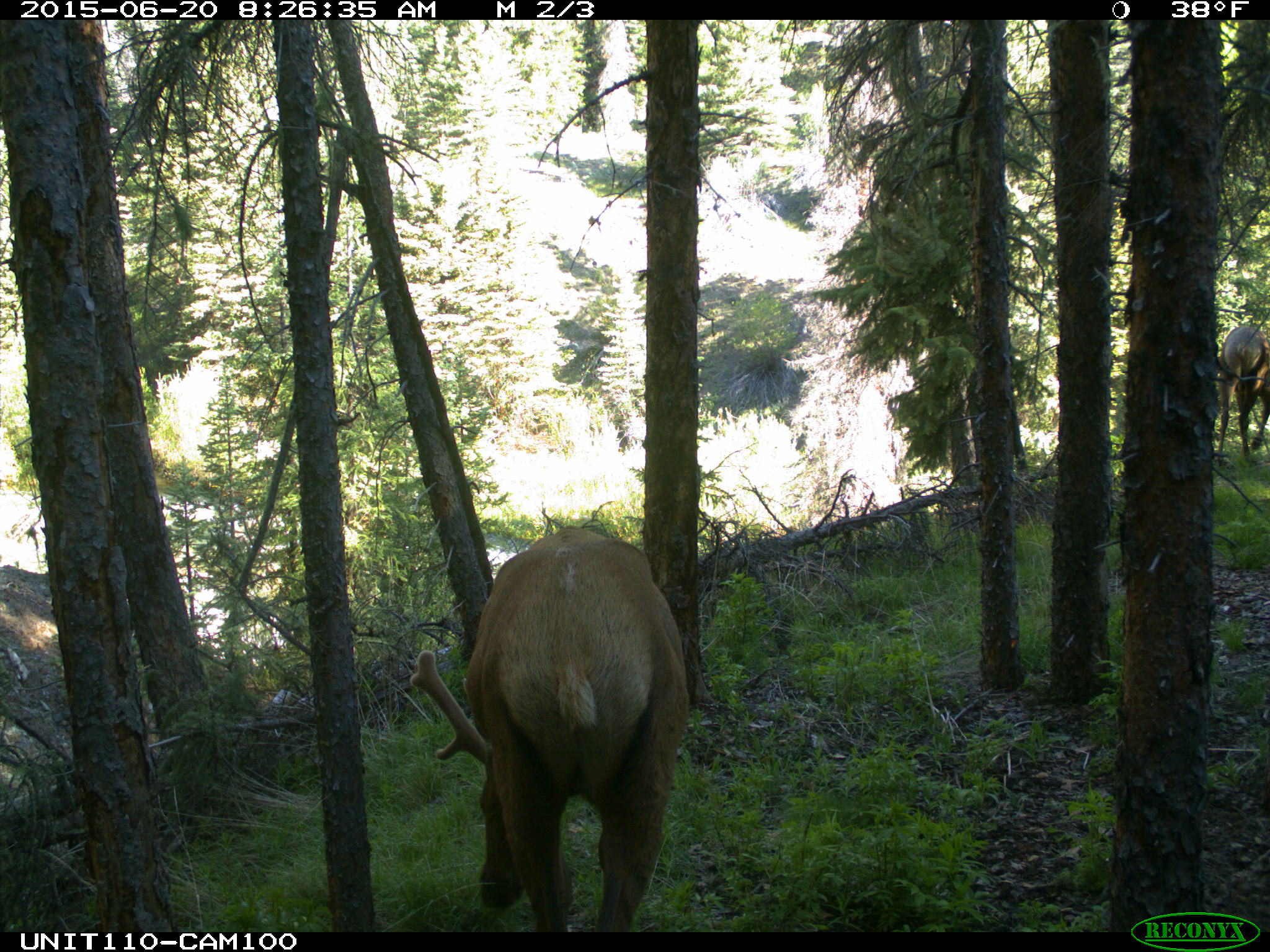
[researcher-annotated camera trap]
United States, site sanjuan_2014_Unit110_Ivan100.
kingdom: Animalia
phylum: Chordata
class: Mammalia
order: Artiodactyla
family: Cervidae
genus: Cervus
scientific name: Cervus elaphus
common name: red deer